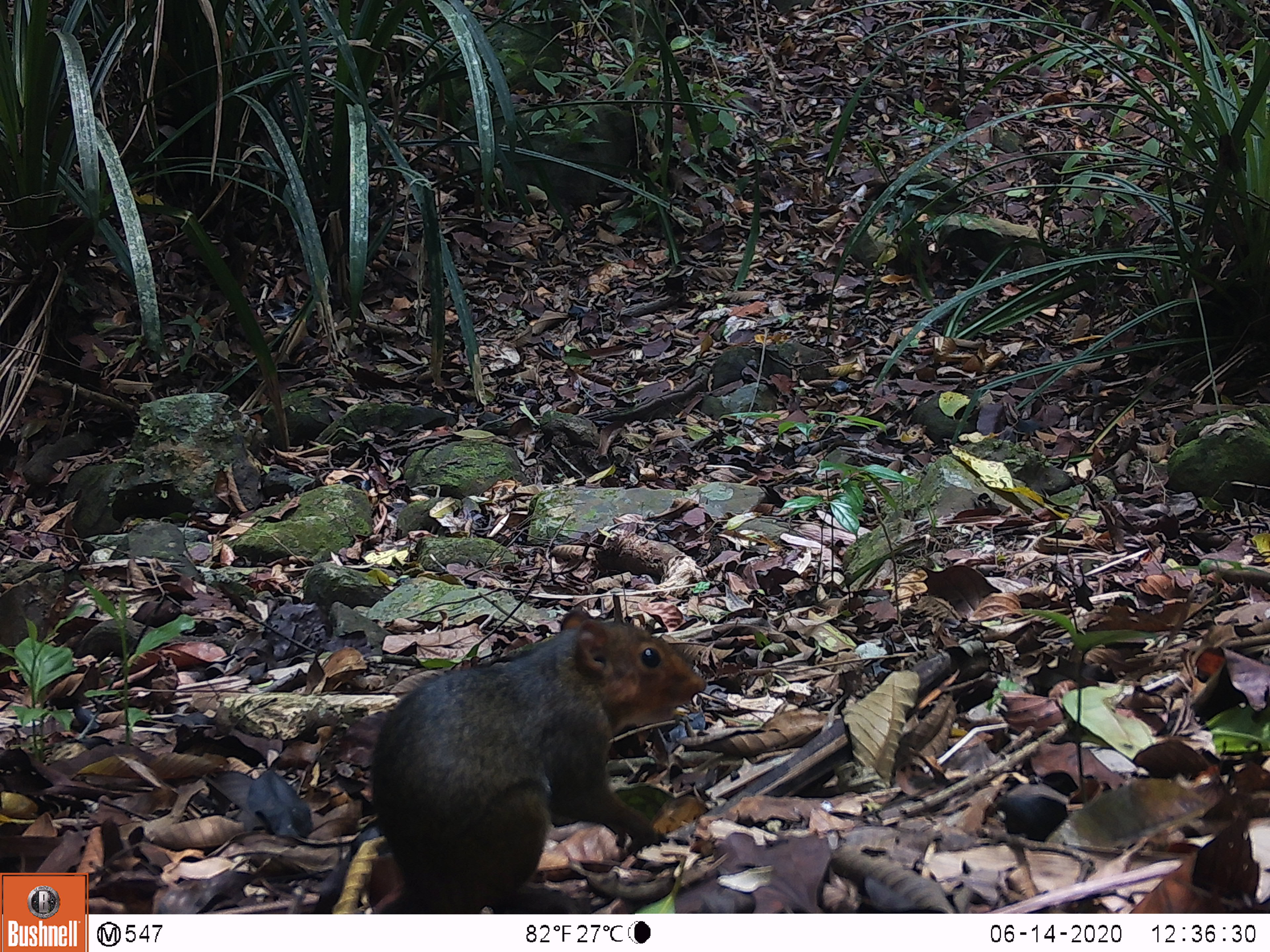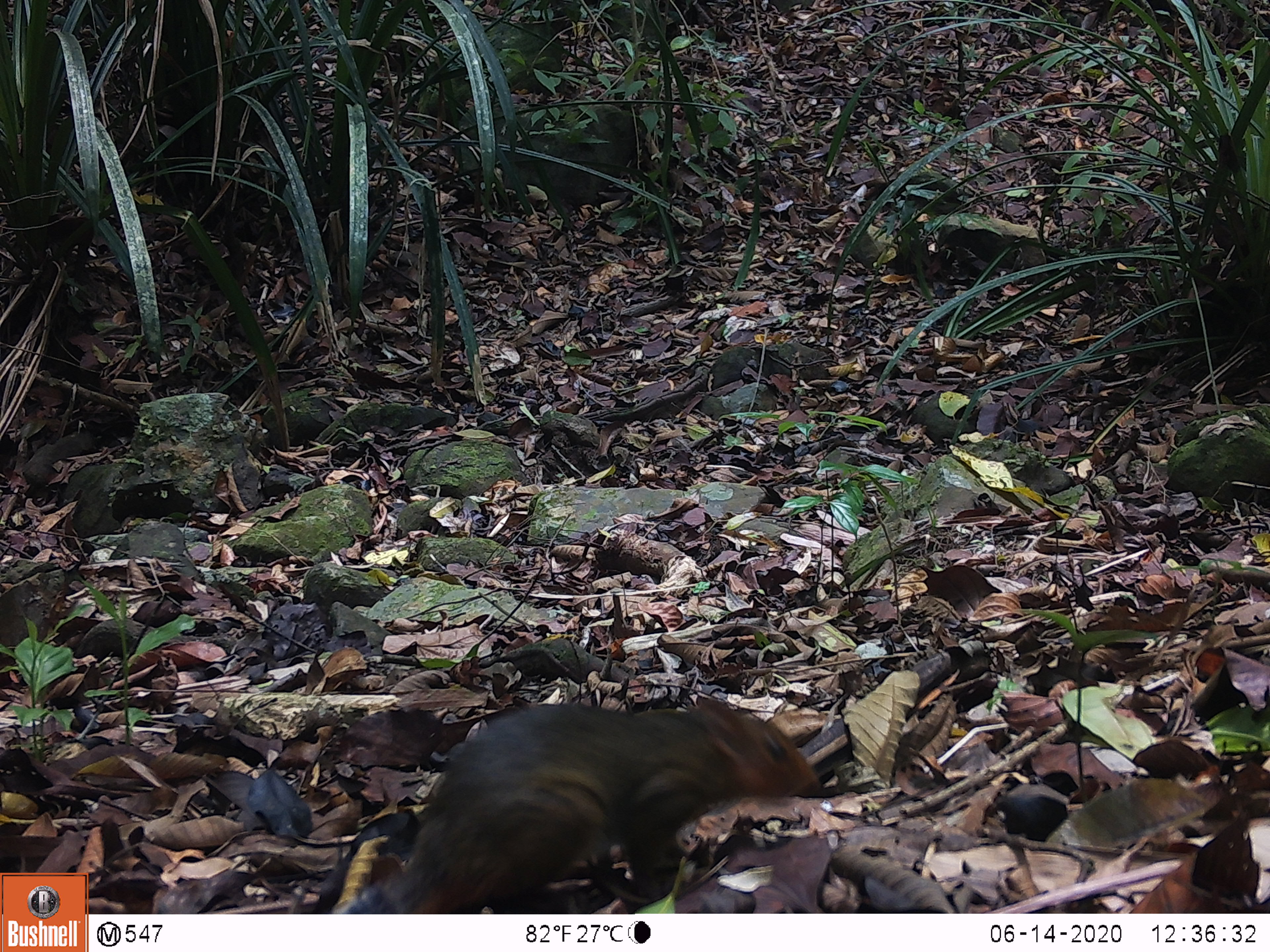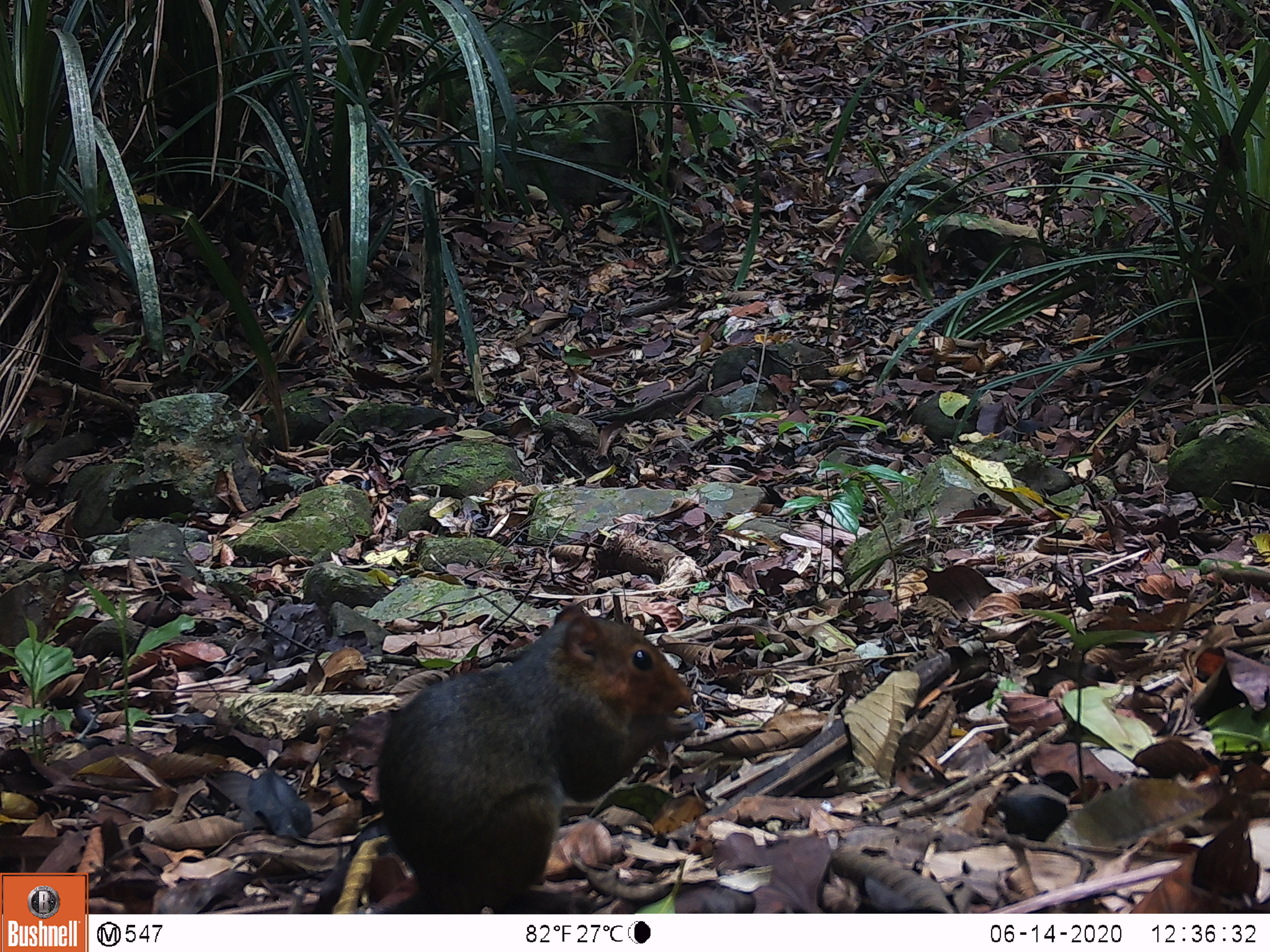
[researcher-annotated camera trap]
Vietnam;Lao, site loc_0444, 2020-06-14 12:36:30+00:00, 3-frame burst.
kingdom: Animalia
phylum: Chordata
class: Mammalia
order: Rodentia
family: Sciuridae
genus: Dremomys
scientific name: Dremomys rufigenis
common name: red-cheeked squirrel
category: red cheeked squirrel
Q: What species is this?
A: Red cheeked squirrel (red-cheeked squirrel) (Dremomys rufigenis).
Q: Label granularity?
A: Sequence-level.